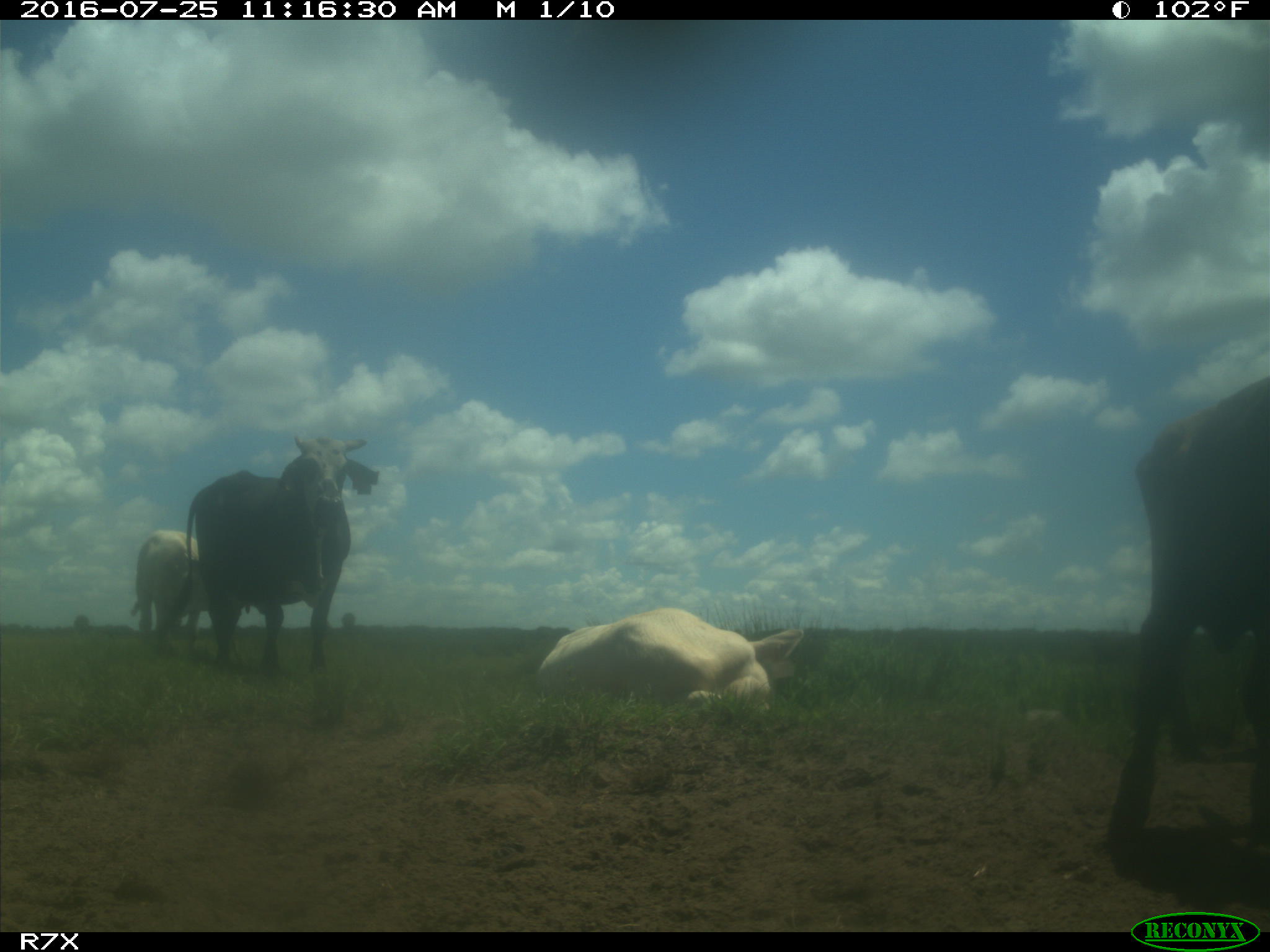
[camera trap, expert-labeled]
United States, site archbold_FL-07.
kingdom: Animalia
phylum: Chordata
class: Mammalia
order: Artiodactyla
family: Bovidae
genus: Bos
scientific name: Bos taurus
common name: domestic cow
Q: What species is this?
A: Bos taurus (domestic cow).